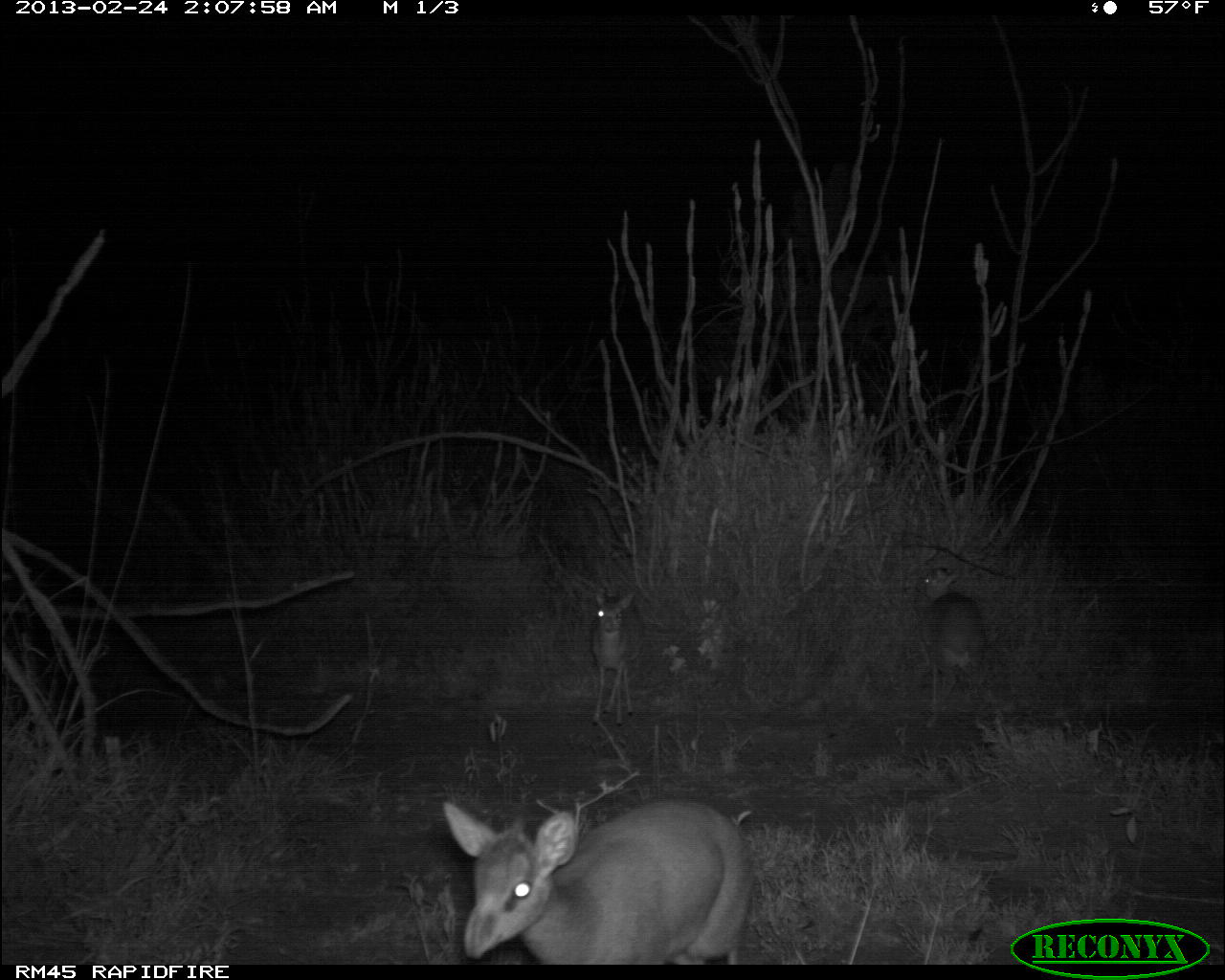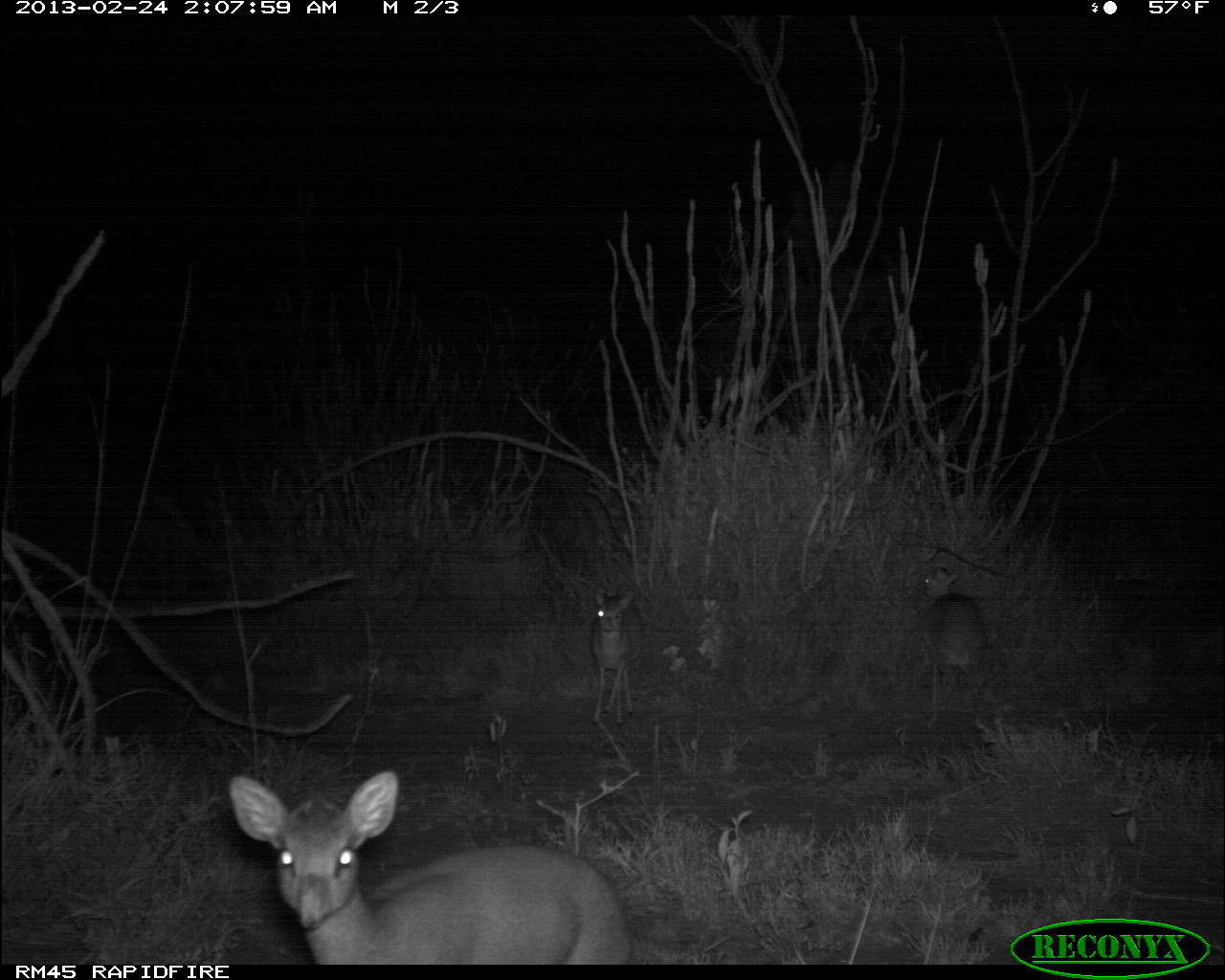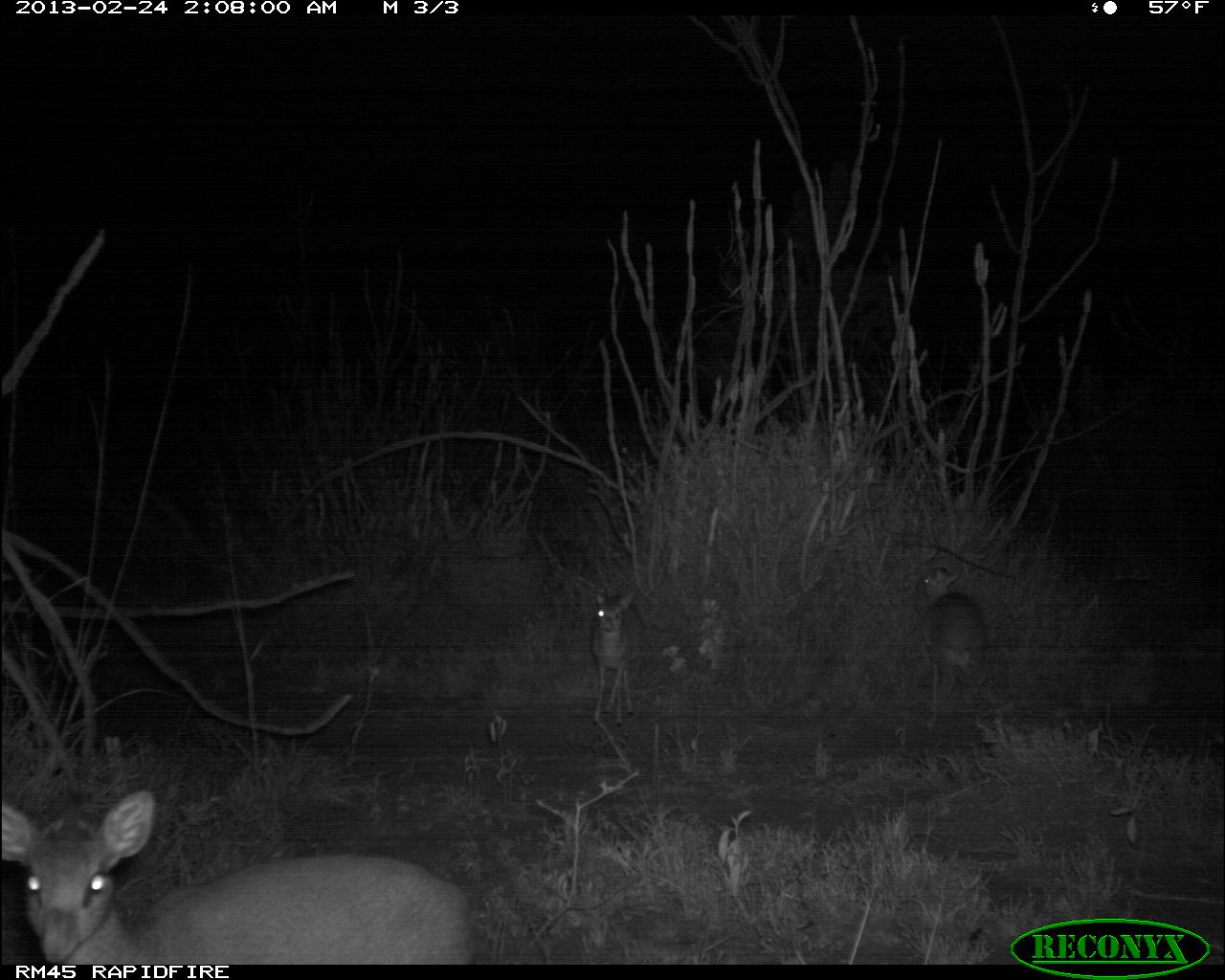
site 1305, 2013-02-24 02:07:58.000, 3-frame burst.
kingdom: Animalia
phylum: Chordata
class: Mammalia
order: Artiodactyla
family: Bovidae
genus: Madoqua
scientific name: Madoqua guentheri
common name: günther's dik-dik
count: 3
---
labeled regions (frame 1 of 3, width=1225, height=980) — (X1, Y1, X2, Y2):
madoqua guentheri: (440, 795, 755, 964); (910, 563, 993, 731); (587, 583, 649, 729)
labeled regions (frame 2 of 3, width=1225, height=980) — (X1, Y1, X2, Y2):
madoqua guentheri: (227, 766, 637, 959); (914, 562, 992, 735); (586, 582, 650, 729)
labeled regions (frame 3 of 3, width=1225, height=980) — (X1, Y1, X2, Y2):
madoqua guentheri: (0, 781, 464, 965); (907, 566, 1000, 727); (588, 586, 658, 739)